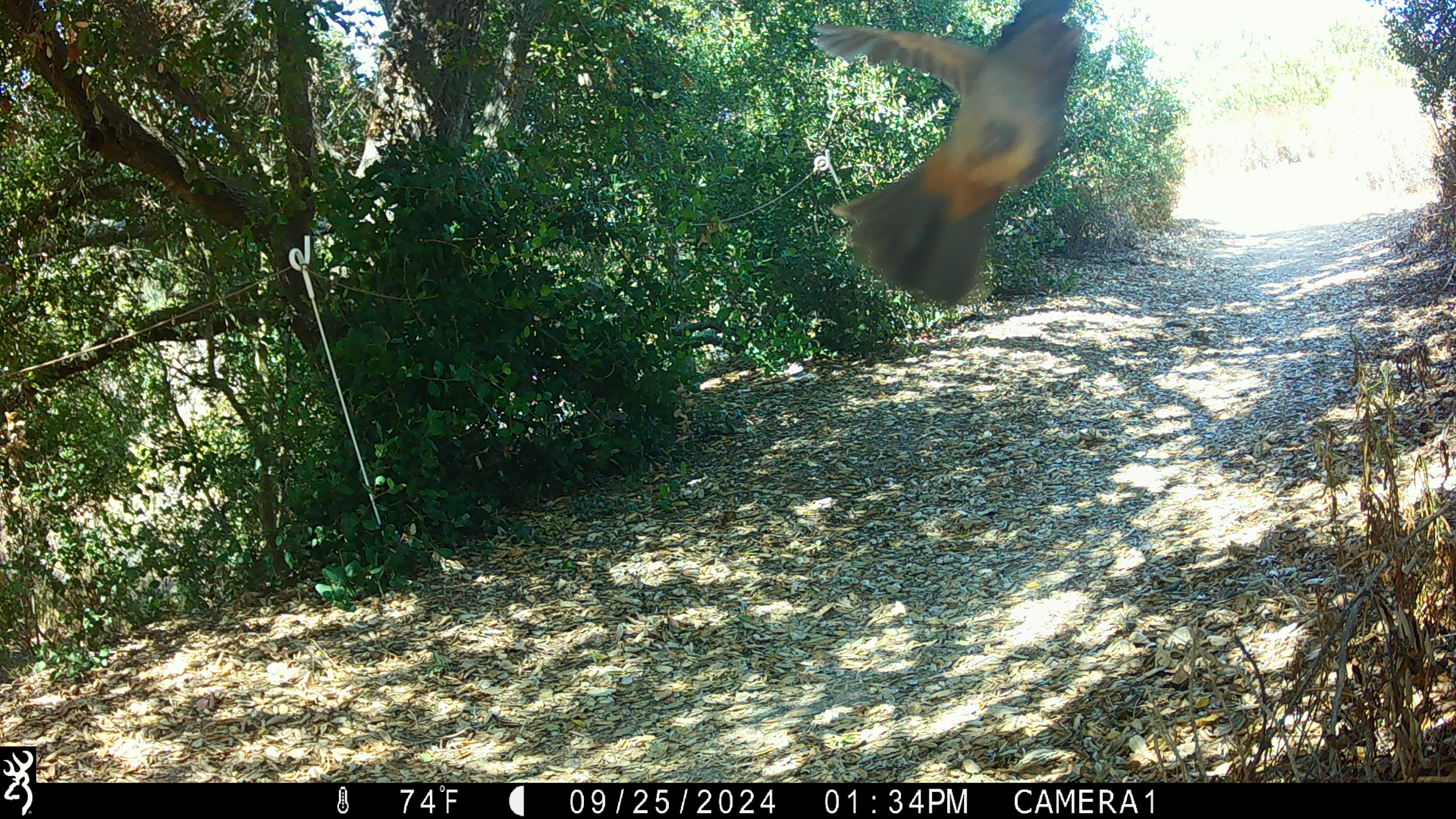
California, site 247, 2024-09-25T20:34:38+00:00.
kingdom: Animalia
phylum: Chordata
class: Aves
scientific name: Aves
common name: bird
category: unknown bird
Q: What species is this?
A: Unknown bird (bird) (Aves).